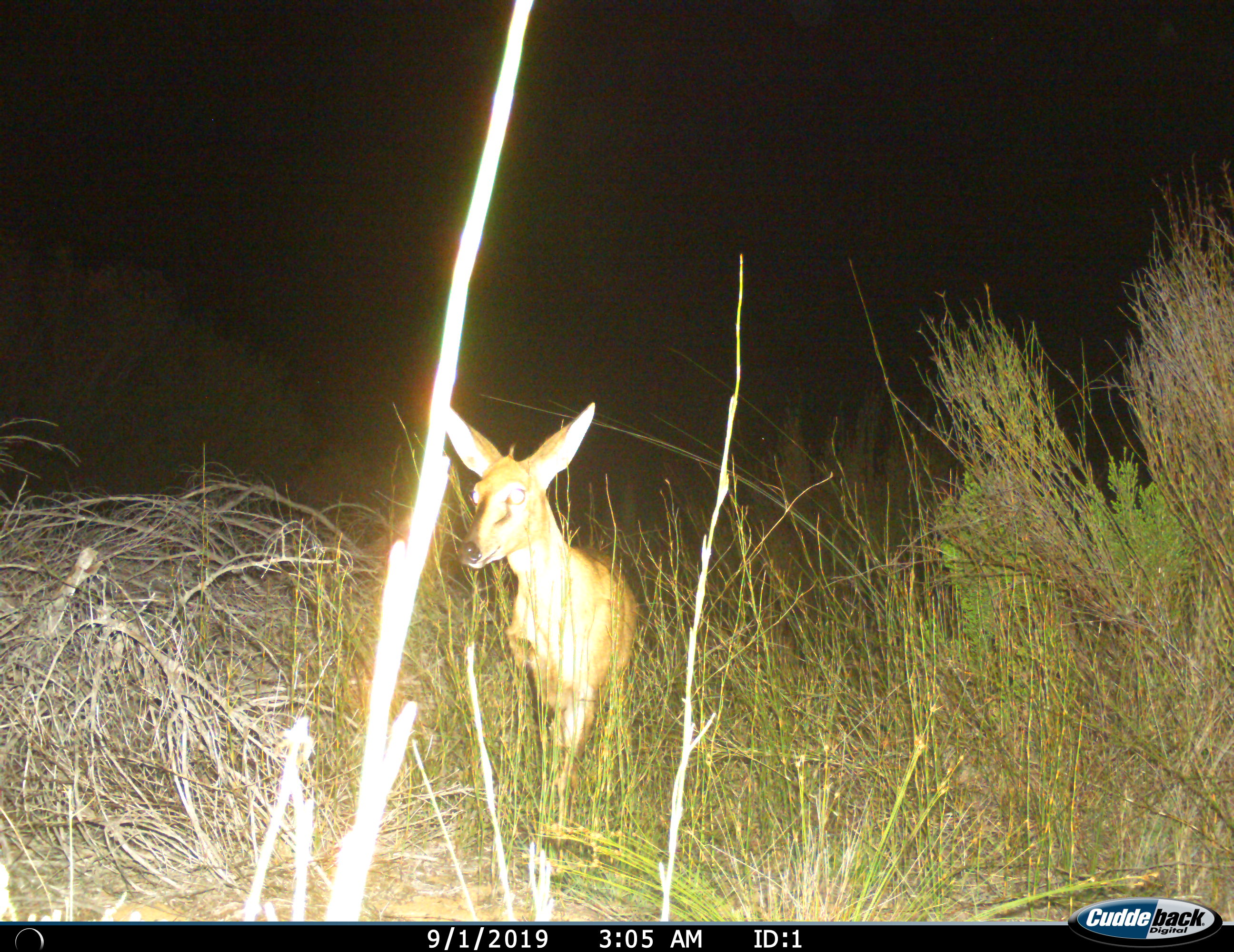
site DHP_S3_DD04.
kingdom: Animalia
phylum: Chordata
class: Mammalia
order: Artiodactyla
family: Bovidae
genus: Sylvicapra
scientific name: Sylvicapra grimmia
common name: common duiker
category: duikercommongrey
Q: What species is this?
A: Duikercommongrey (common duiker) (Sylvicapra grimmia).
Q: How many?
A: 1.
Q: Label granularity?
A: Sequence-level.